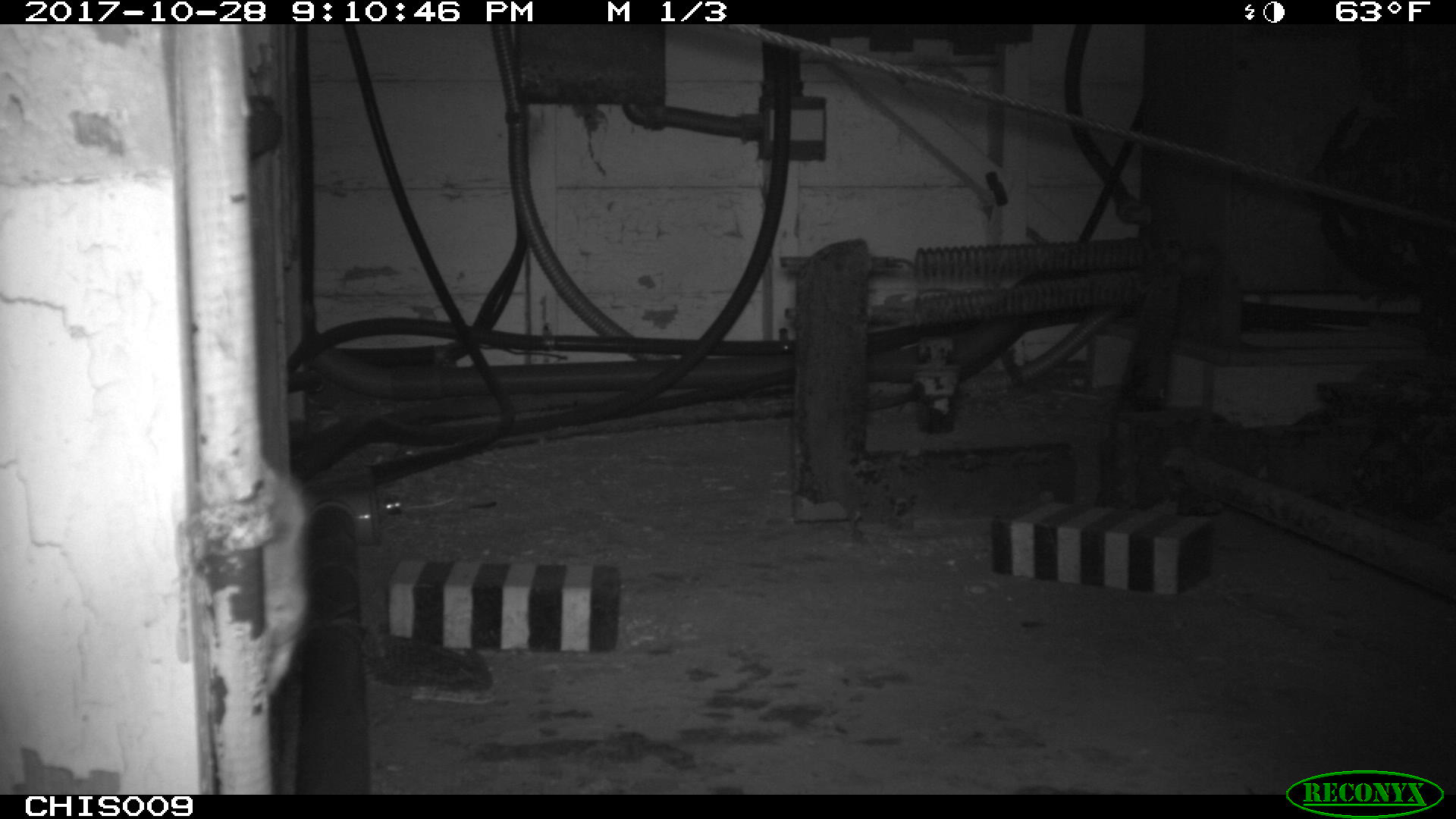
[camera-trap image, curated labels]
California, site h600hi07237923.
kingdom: Animalia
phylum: Chordata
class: Mammalia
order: Rodentia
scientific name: Rodentia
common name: rodent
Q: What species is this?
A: Rodent (Rodentia).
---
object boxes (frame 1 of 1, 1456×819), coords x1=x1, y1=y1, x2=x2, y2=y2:
rodent: x1=260, y1=456, x2=312, y2=692; x1=383, y1=492, x2=453, y2=516